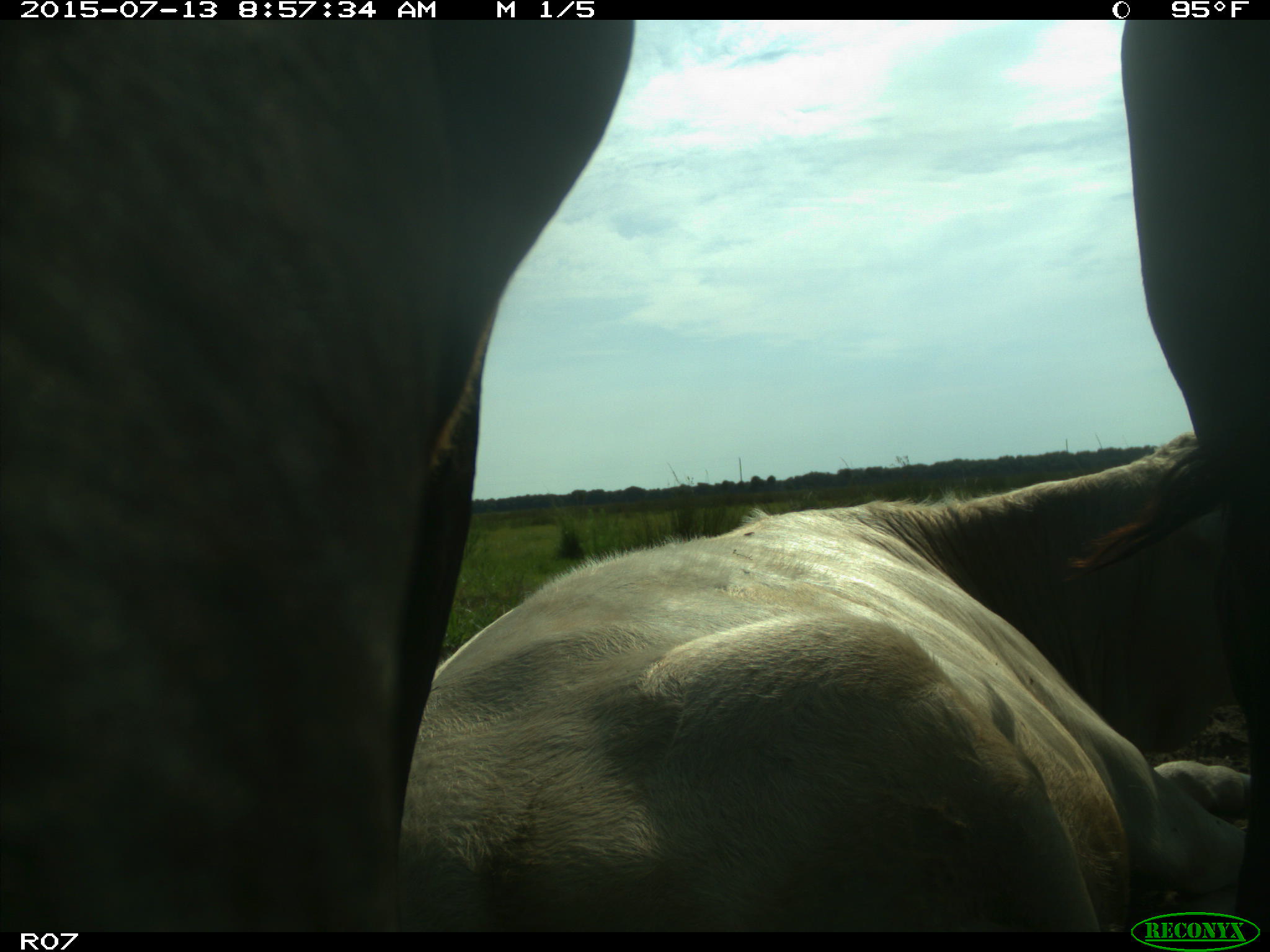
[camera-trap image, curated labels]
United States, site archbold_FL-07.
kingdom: Animalia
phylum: Chordata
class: Mammalia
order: Artiodactyla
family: Bovidae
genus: Bos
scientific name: Bos taurus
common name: domestic cow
Bos taurus (domestic cow).